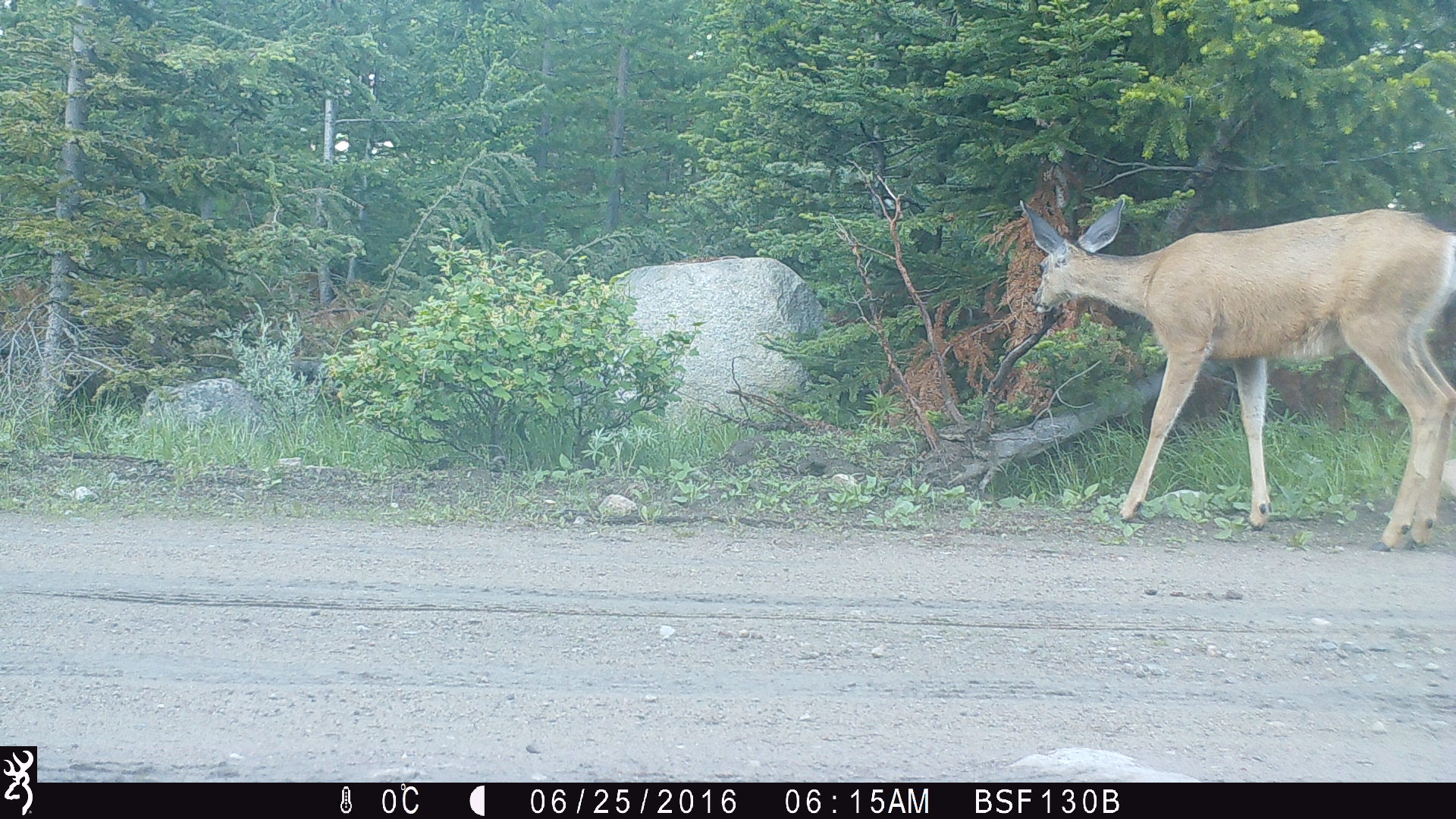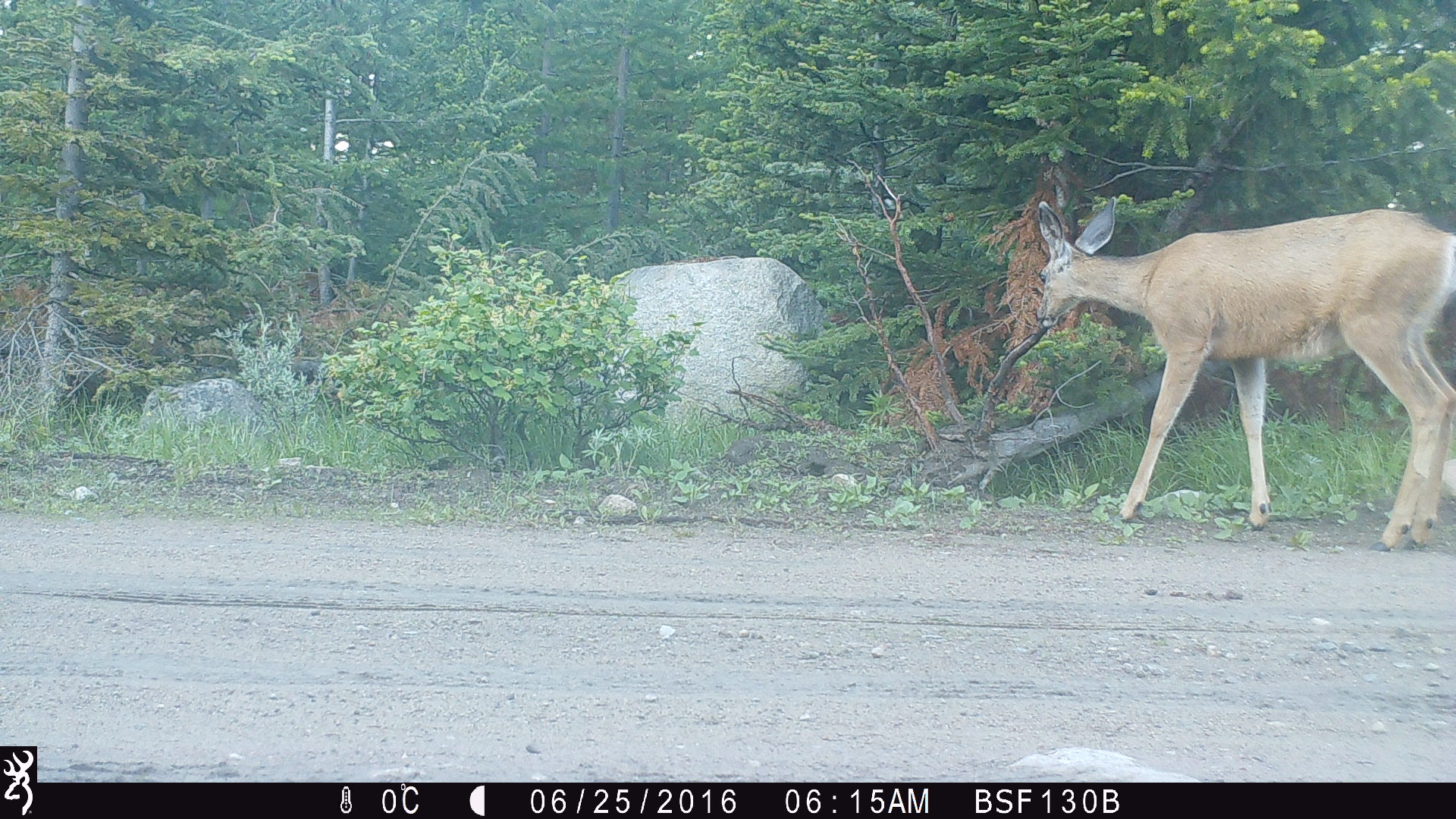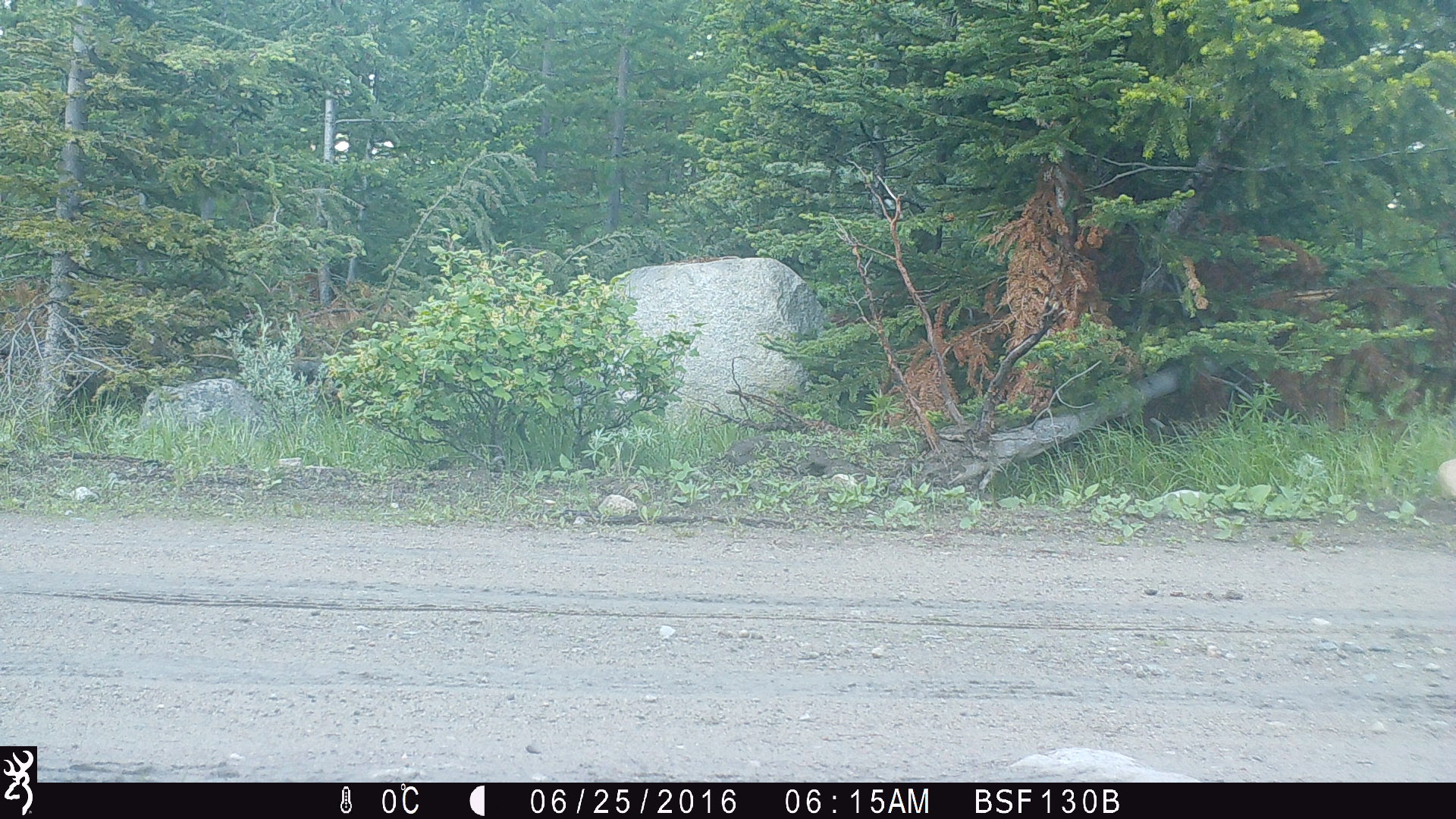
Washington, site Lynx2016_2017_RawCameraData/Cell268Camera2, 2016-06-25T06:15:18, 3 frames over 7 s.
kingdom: Animalia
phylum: Chordata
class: Mammalia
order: Artiodactyla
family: Cervidae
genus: Odocoileus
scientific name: Odocoileus hemionus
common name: mule deer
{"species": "Odocoileus hemionus (mule deer)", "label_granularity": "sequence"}